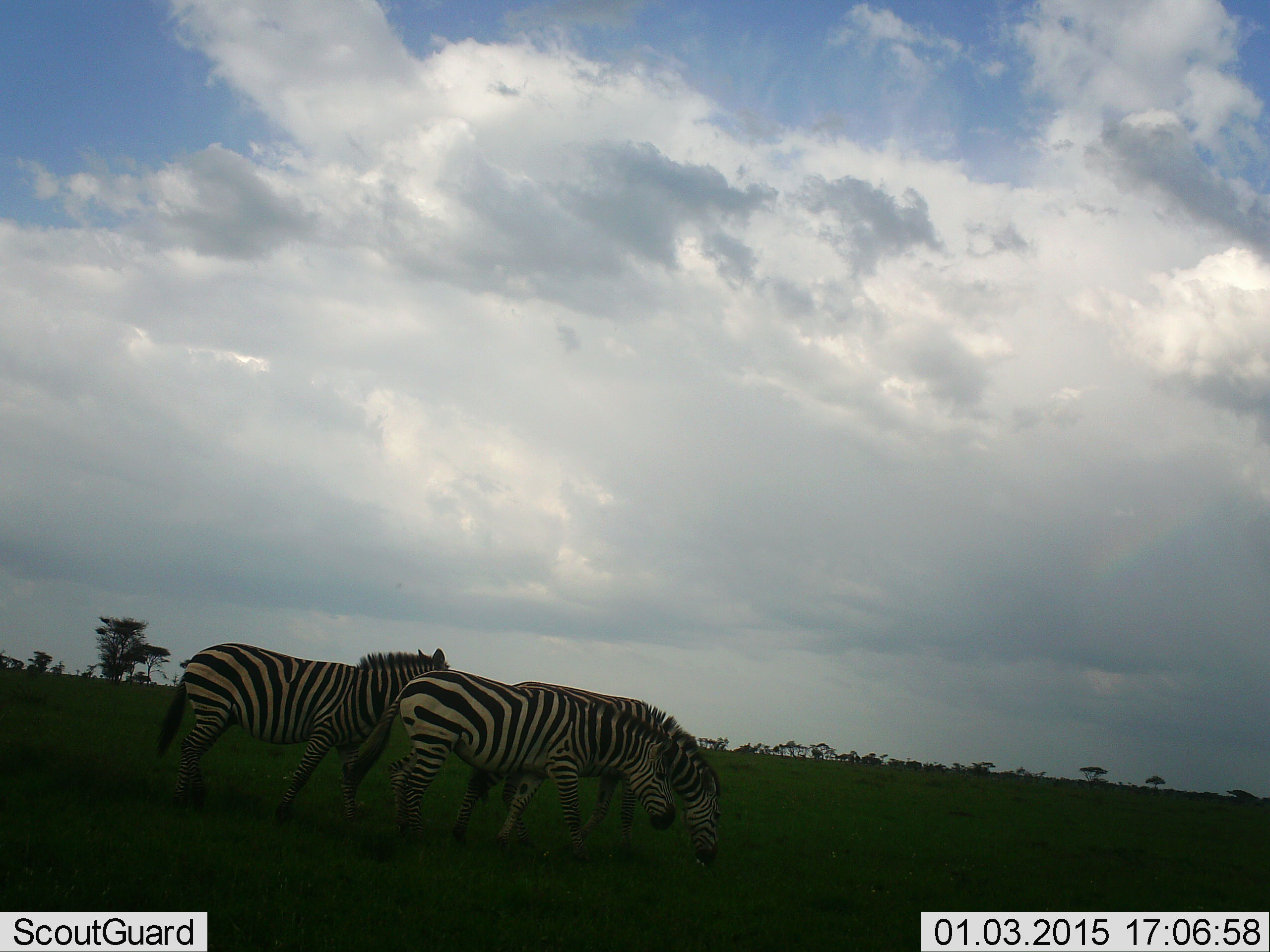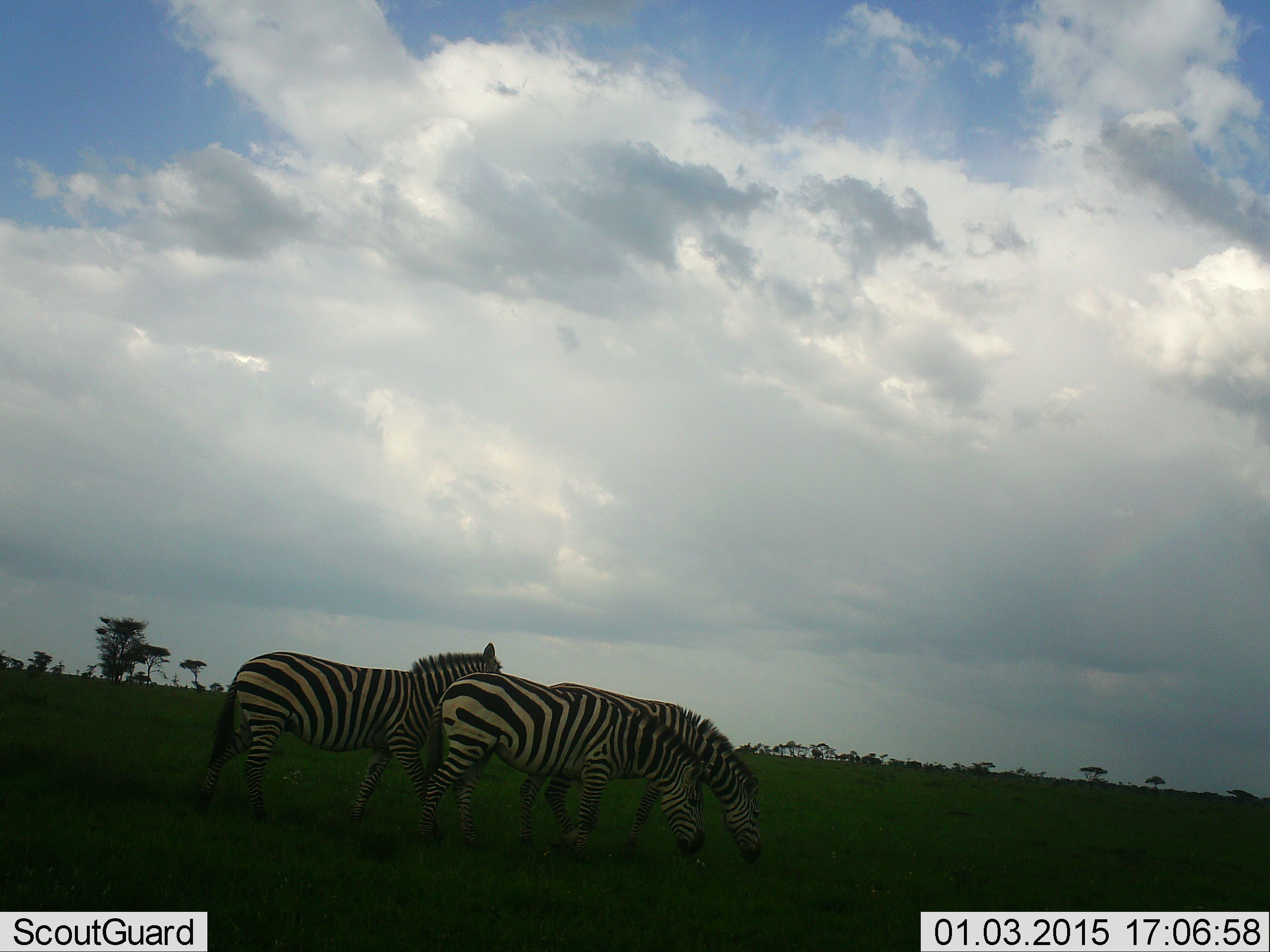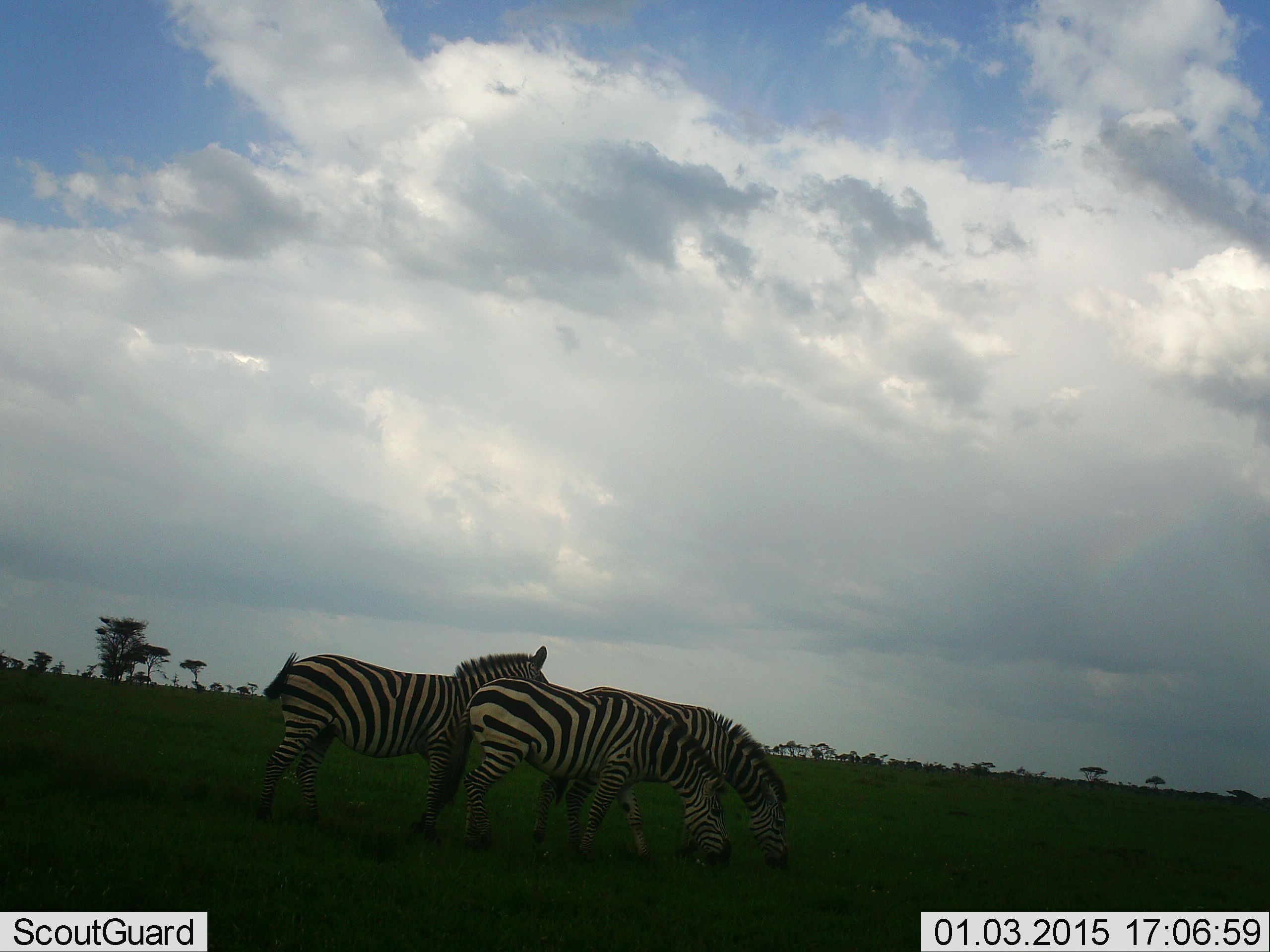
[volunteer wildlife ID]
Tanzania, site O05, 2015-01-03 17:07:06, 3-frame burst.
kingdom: Animalia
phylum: Chordata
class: Mammalia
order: Perissodactyla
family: Equidae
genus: Equus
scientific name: Equus quagga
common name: plains zebra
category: zebra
Zebra (plains zebra) (Equus quagga), count 3. Behavior (volunteer vote fractions): standing 10%, resting 0%, moving 80%, interacting 0%. Young present (vote fraction): 0%. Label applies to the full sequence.